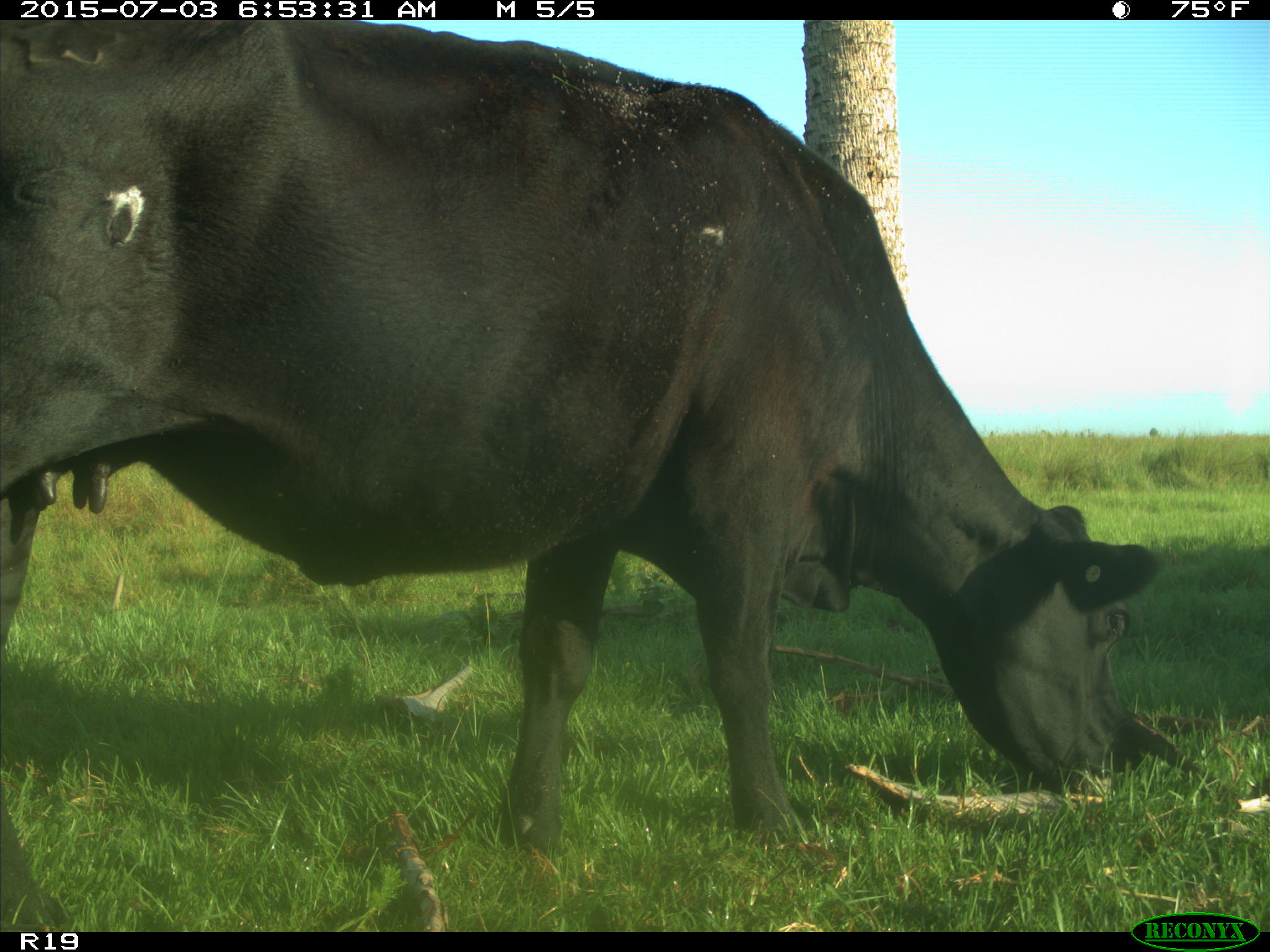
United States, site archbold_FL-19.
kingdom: Animalia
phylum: Chordata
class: Mammalia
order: Artiodactyla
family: Bovidae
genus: Bos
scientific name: Bos taurus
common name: domestic cow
Bos taurus (domestic cow).